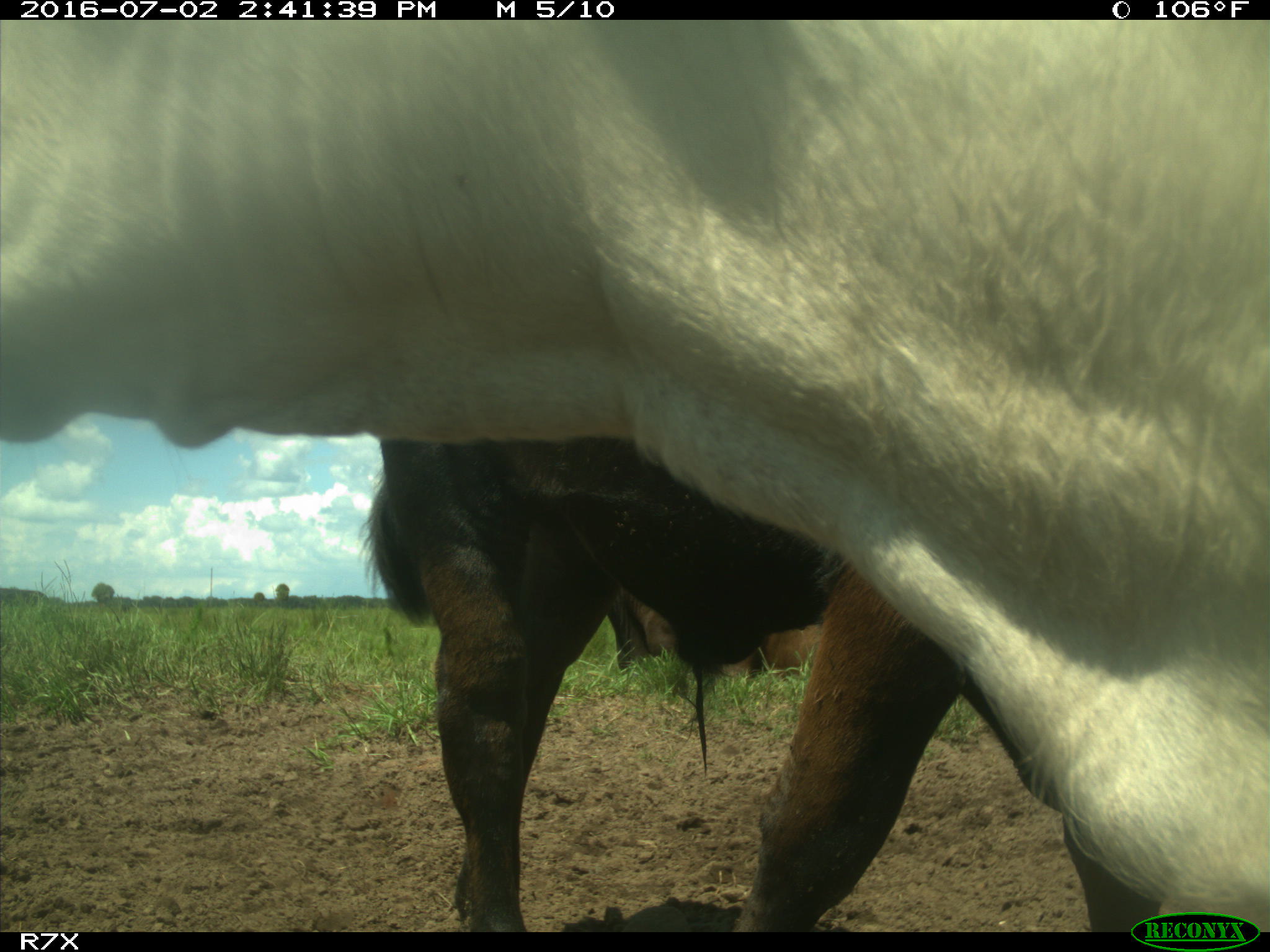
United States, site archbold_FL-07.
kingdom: Animalia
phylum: Chordata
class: Mammalia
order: Artiodactyla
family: Bovidae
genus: Bos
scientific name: Bos taurus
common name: domestic cow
Bos taurus (domestic cow).